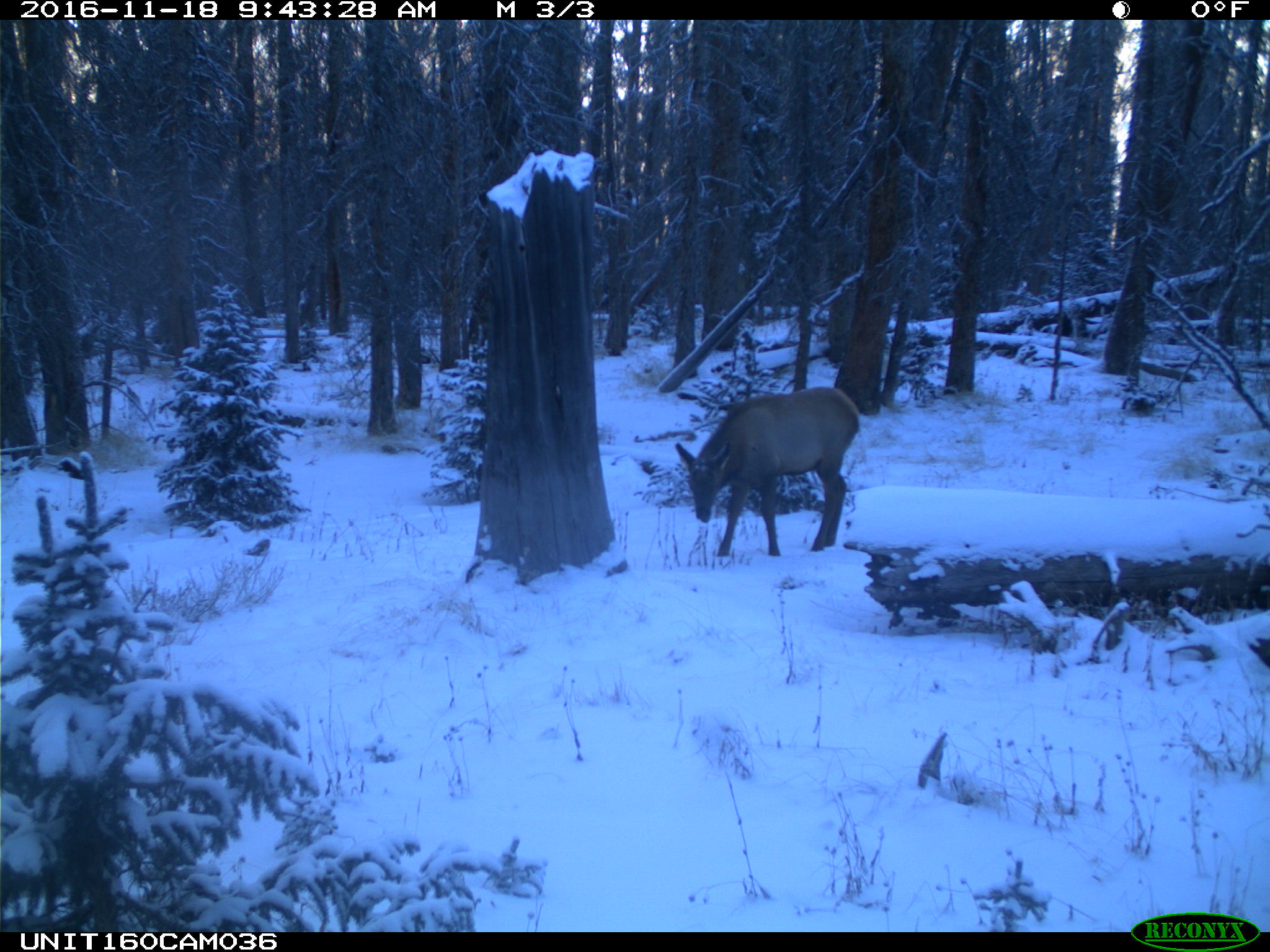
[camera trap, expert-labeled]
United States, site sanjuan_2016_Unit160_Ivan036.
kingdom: Animalia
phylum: Chordata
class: Mammalia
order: Artiodactyla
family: Cervidae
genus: Cervus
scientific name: Cervus elaphus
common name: red deer